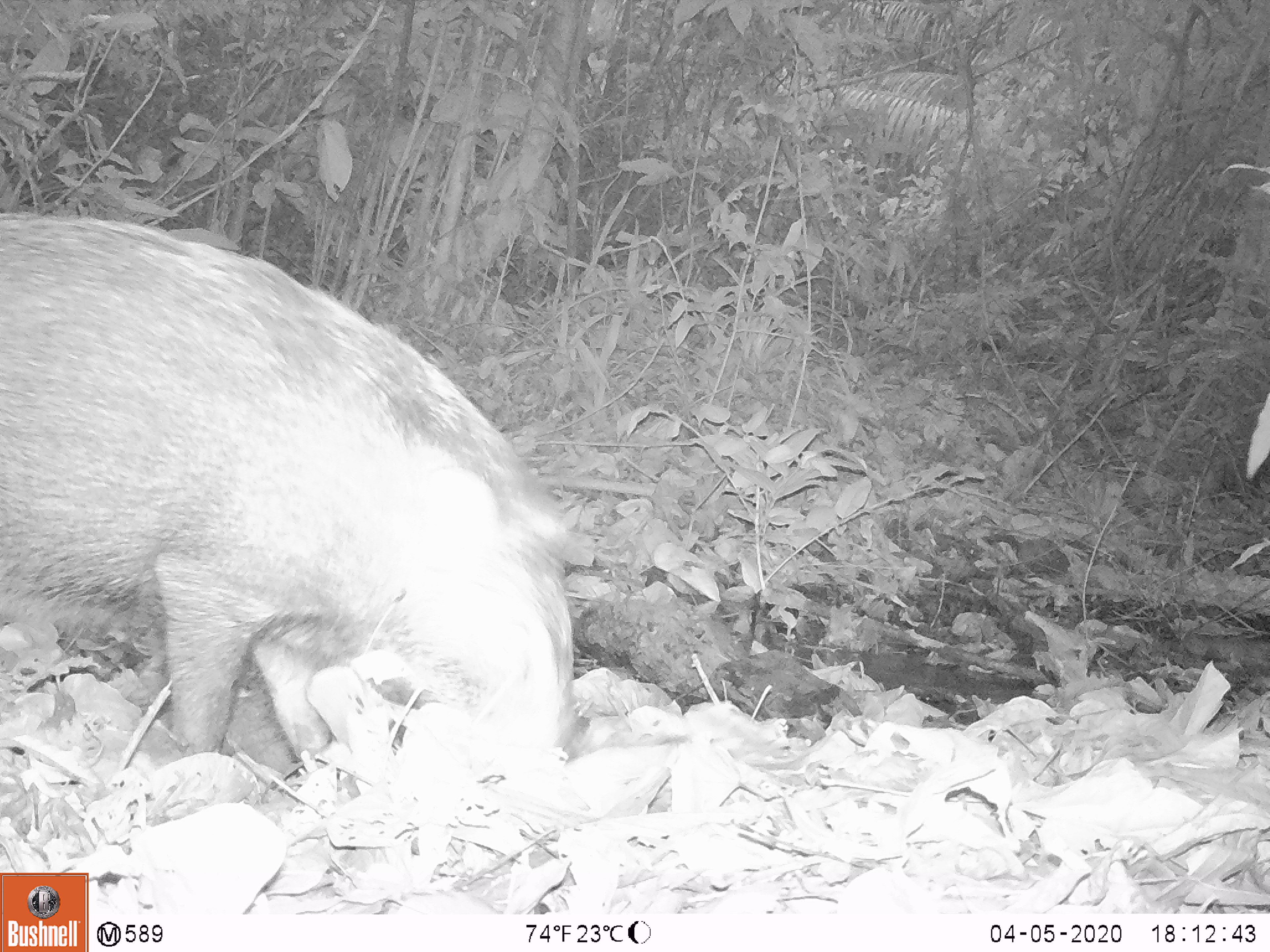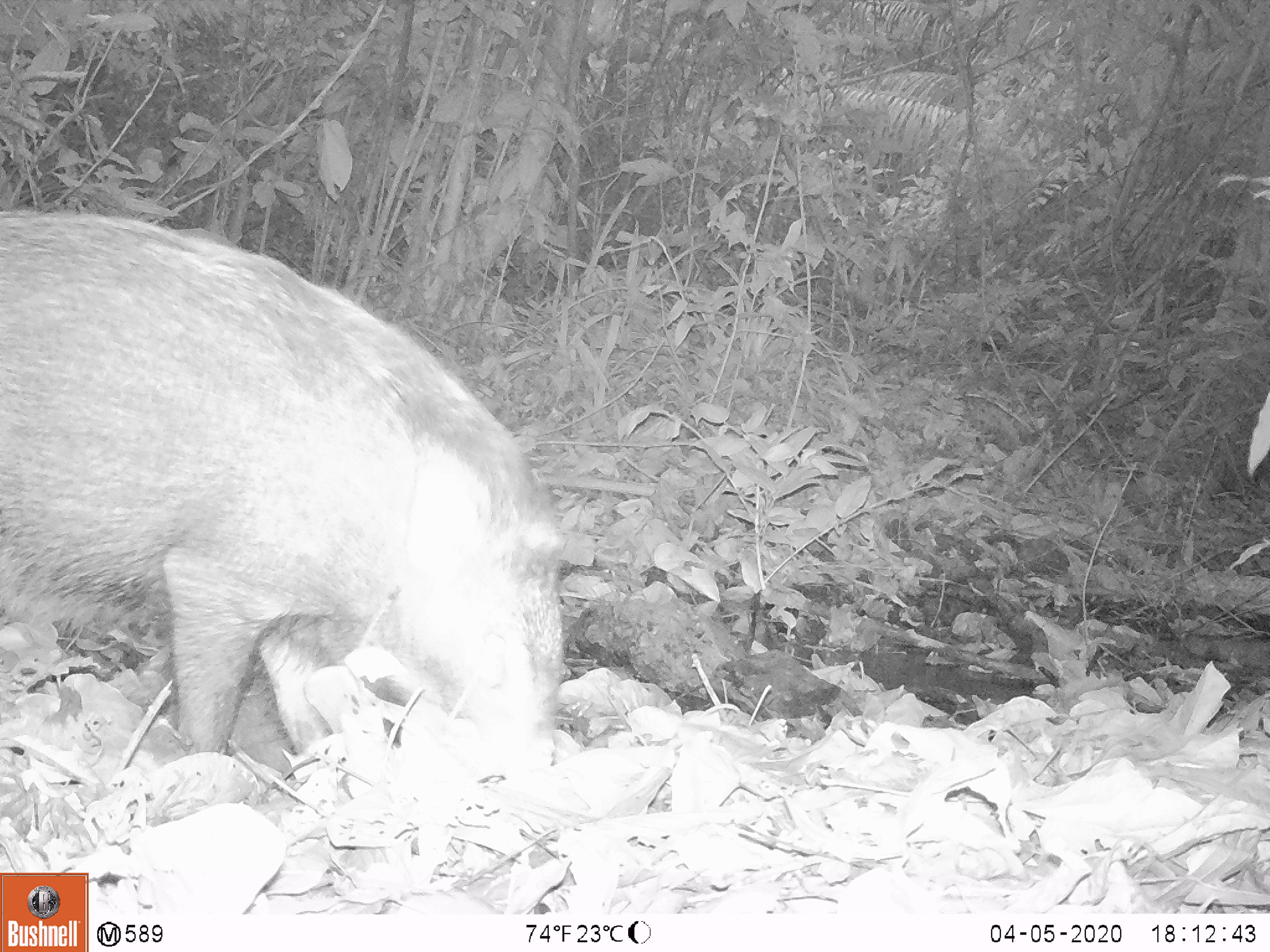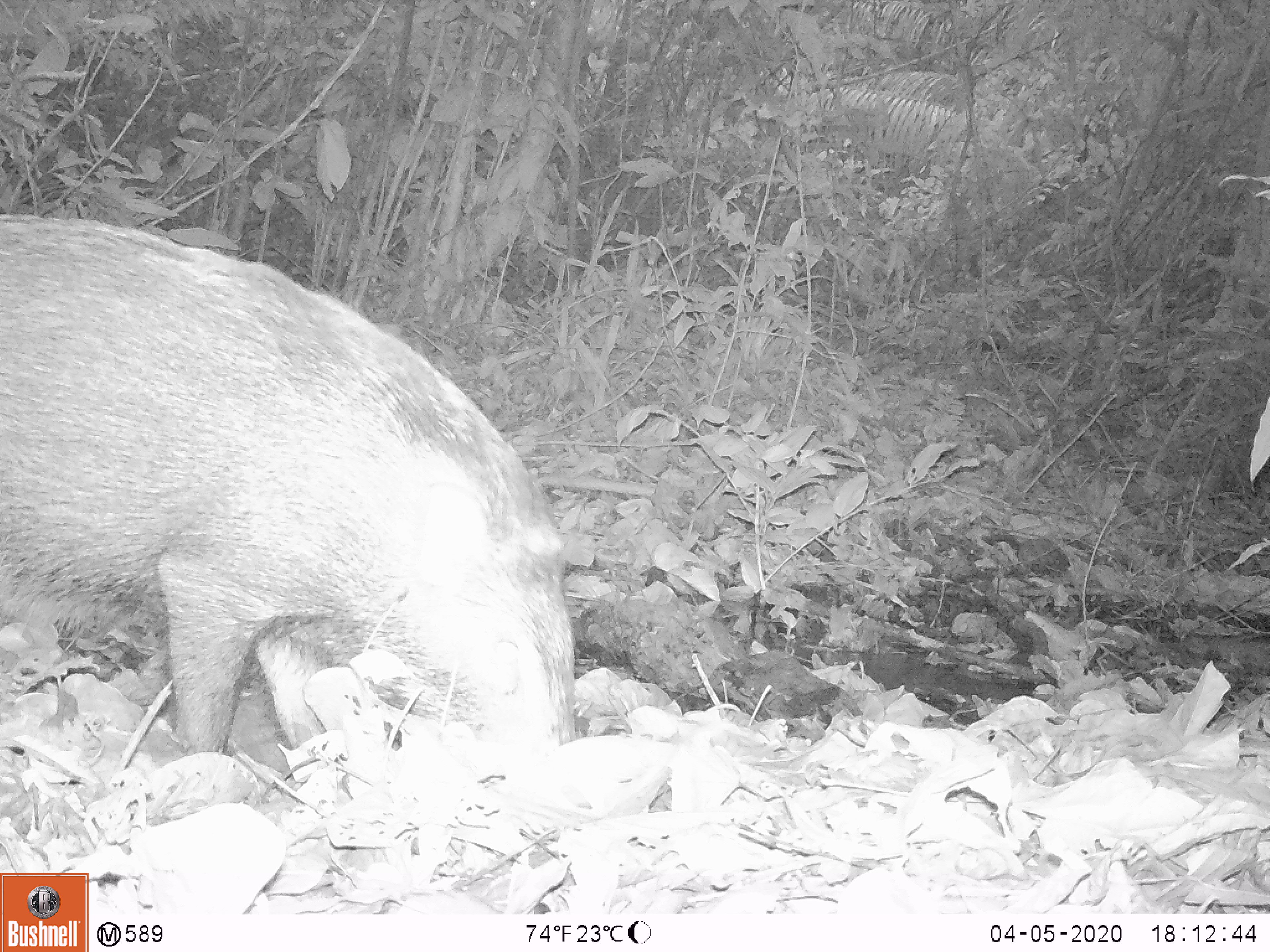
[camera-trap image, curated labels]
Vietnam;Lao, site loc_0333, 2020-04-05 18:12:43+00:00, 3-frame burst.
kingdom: Animalia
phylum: Chordata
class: Mammalia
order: Artiodactyla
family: Suidae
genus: Sus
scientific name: Sus scrofa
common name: eurasian wild pig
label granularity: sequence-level